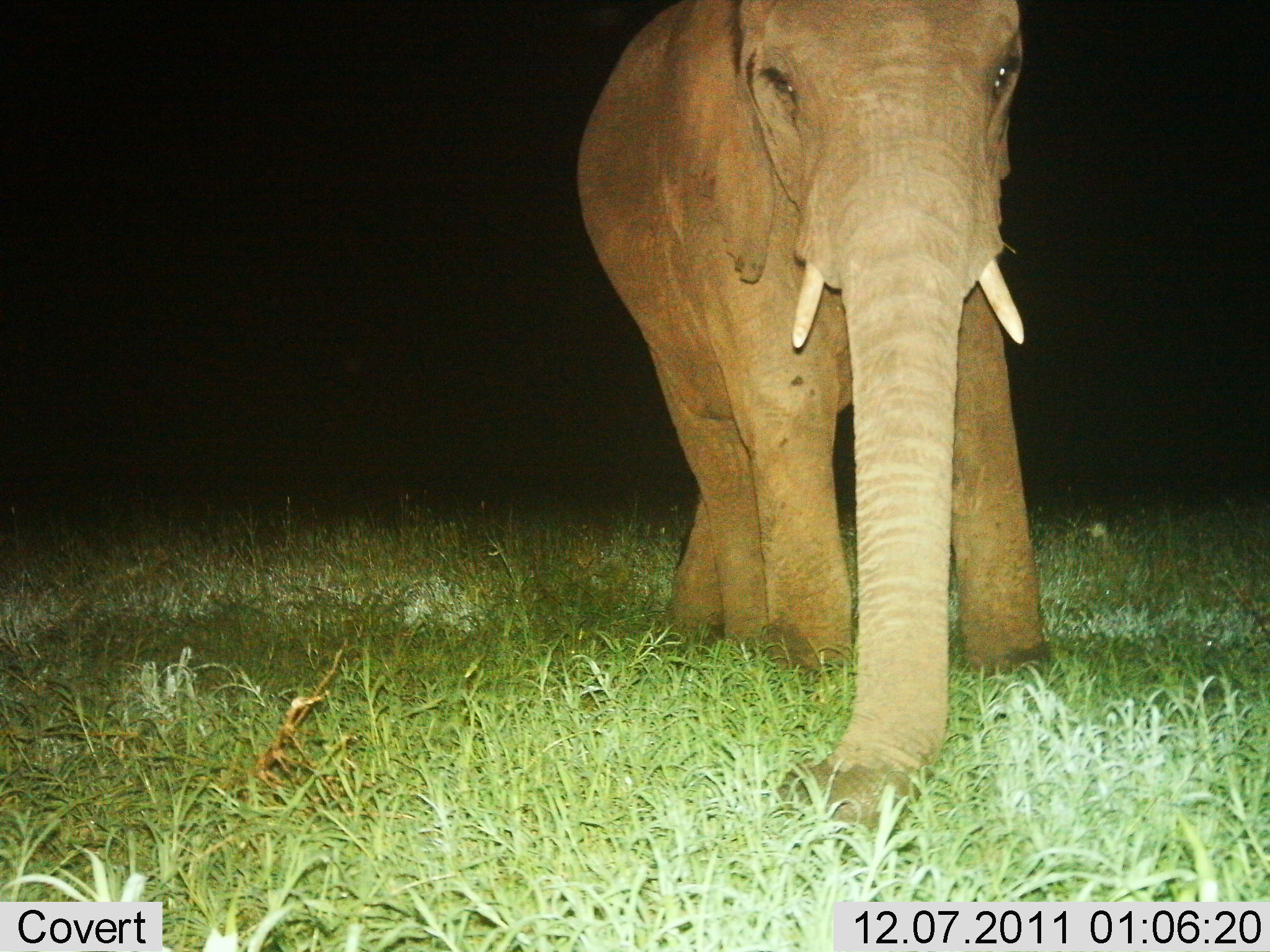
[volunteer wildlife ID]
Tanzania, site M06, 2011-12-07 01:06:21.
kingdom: Animalia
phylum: Chordata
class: Mammalia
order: Proboscidea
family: Elephantidae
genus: Loxodonta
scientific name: Loxodonta africana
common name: african bush elephant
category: elephant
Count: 1.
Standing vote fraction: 56%.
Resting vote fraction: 0%.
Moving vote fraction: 31%.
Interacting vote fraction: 0%.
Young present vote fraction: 6%.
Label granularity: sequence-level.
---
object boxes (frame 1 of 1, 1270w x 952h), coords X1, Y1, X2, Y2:
animal: 575, 0, 1050, 837